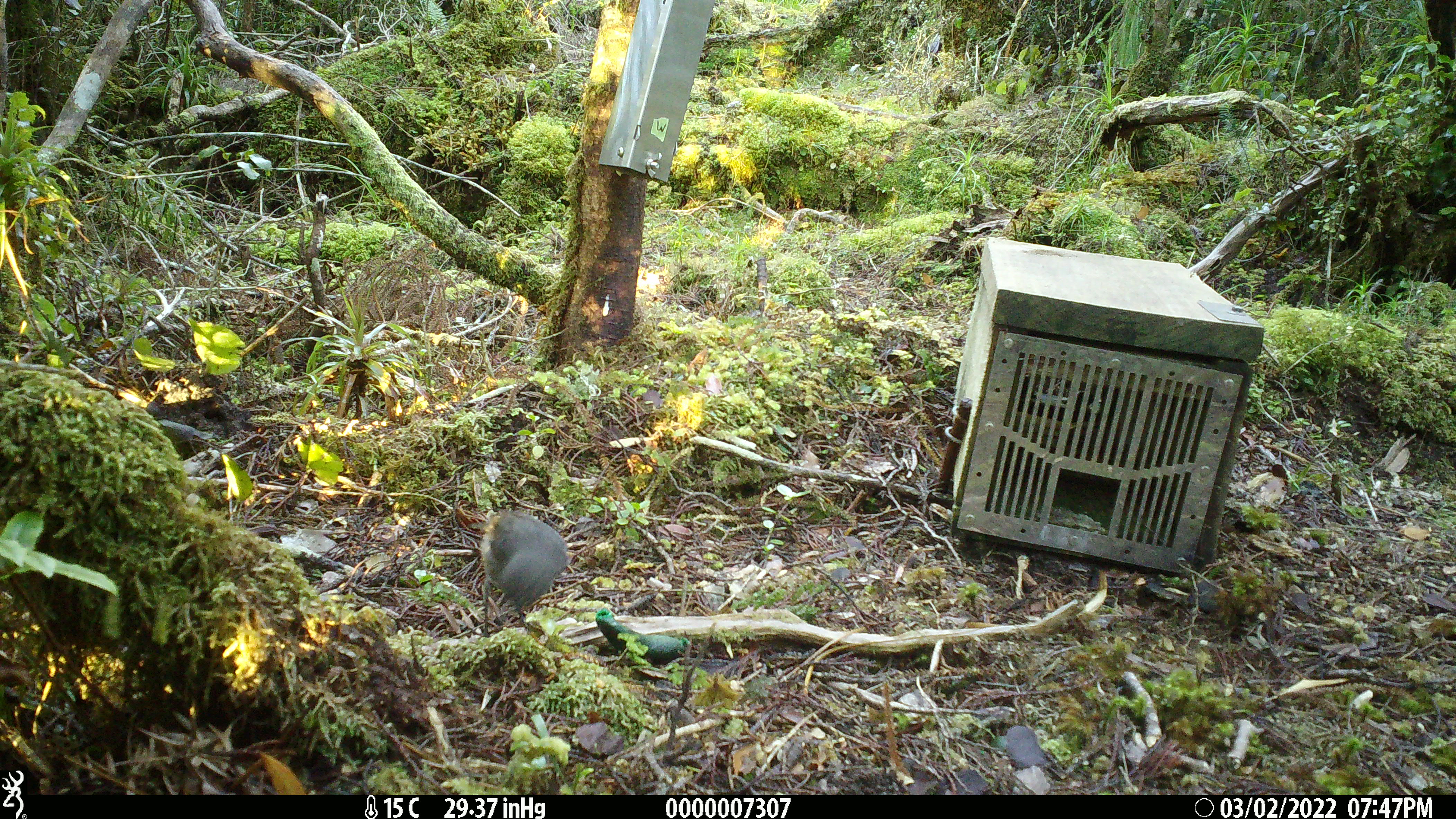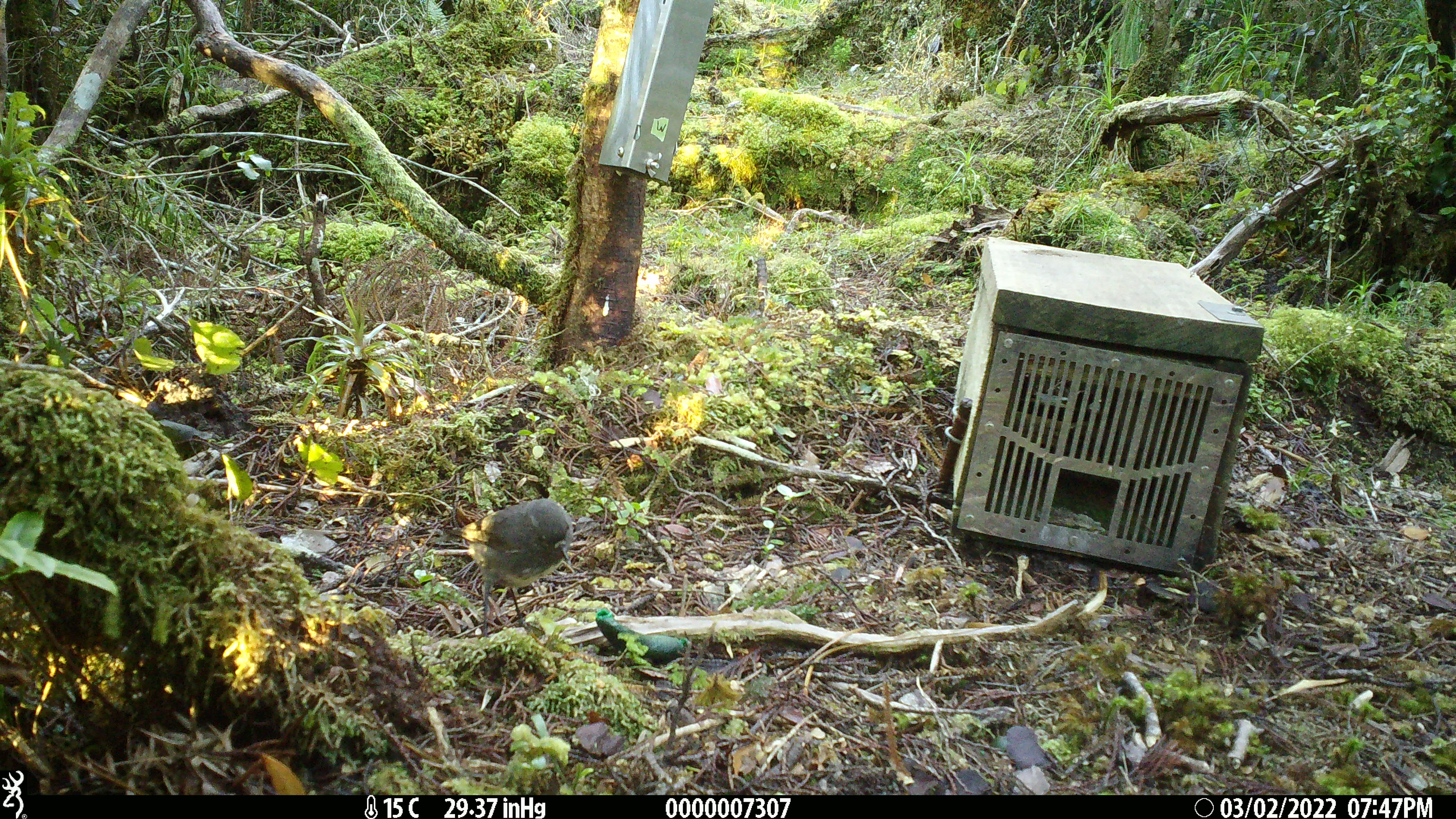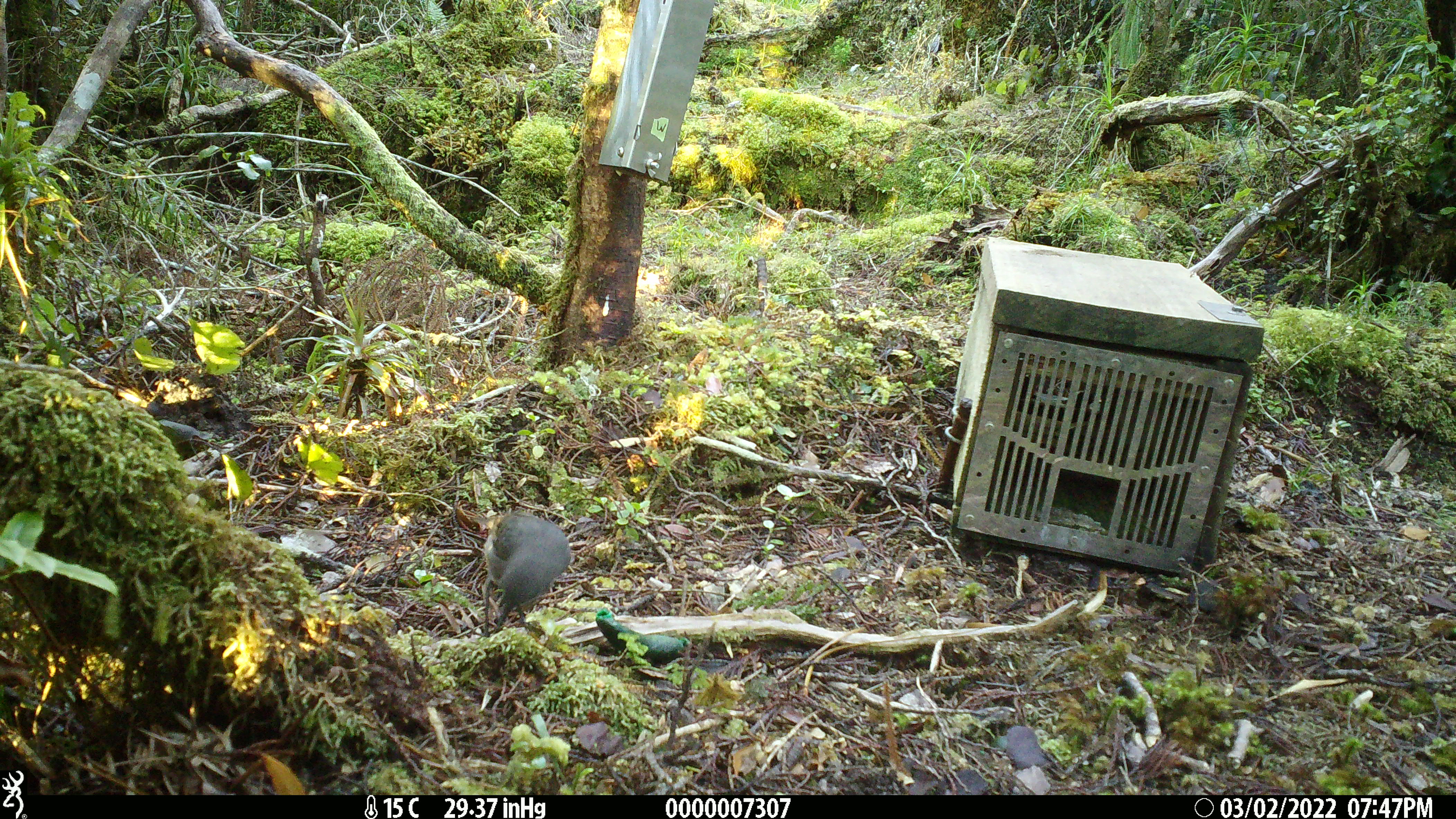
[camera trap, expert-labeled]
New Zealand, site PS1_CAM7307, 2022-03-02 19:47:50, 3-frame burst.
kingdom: Animalia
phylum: Chordata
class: Aves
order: Passeriformes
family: Petroicidae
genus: Petroica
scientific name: Petroica australis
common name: new zealand robin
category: robin